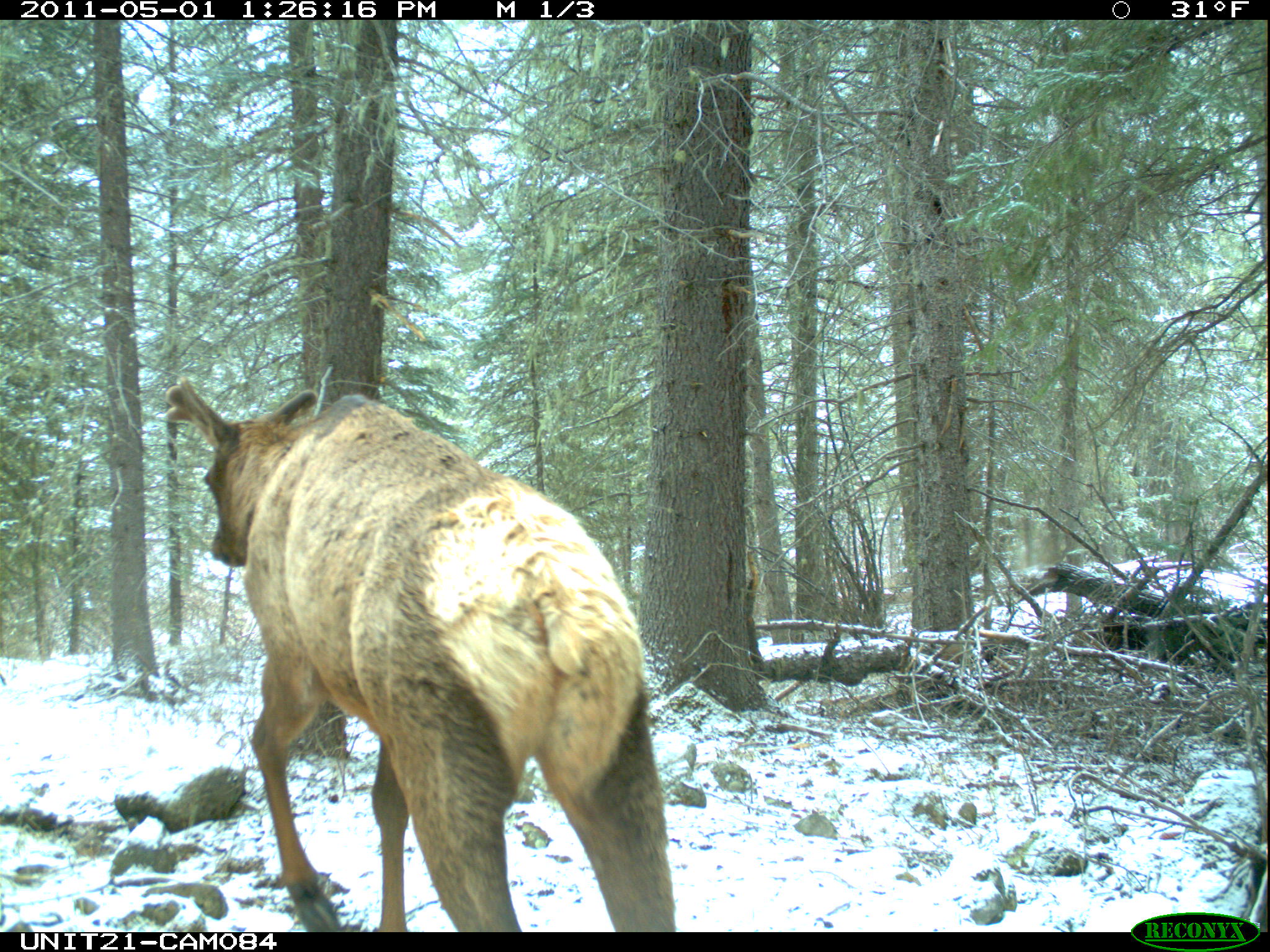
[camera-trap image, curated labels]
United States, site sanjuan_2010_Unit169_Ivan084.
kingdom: Animalia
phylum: Chordata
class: Mammalia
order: Artiodactyla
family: Cervidae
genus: Cervus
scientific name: Cervus elaphus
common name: red deer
Cervus elaphus (red deer).